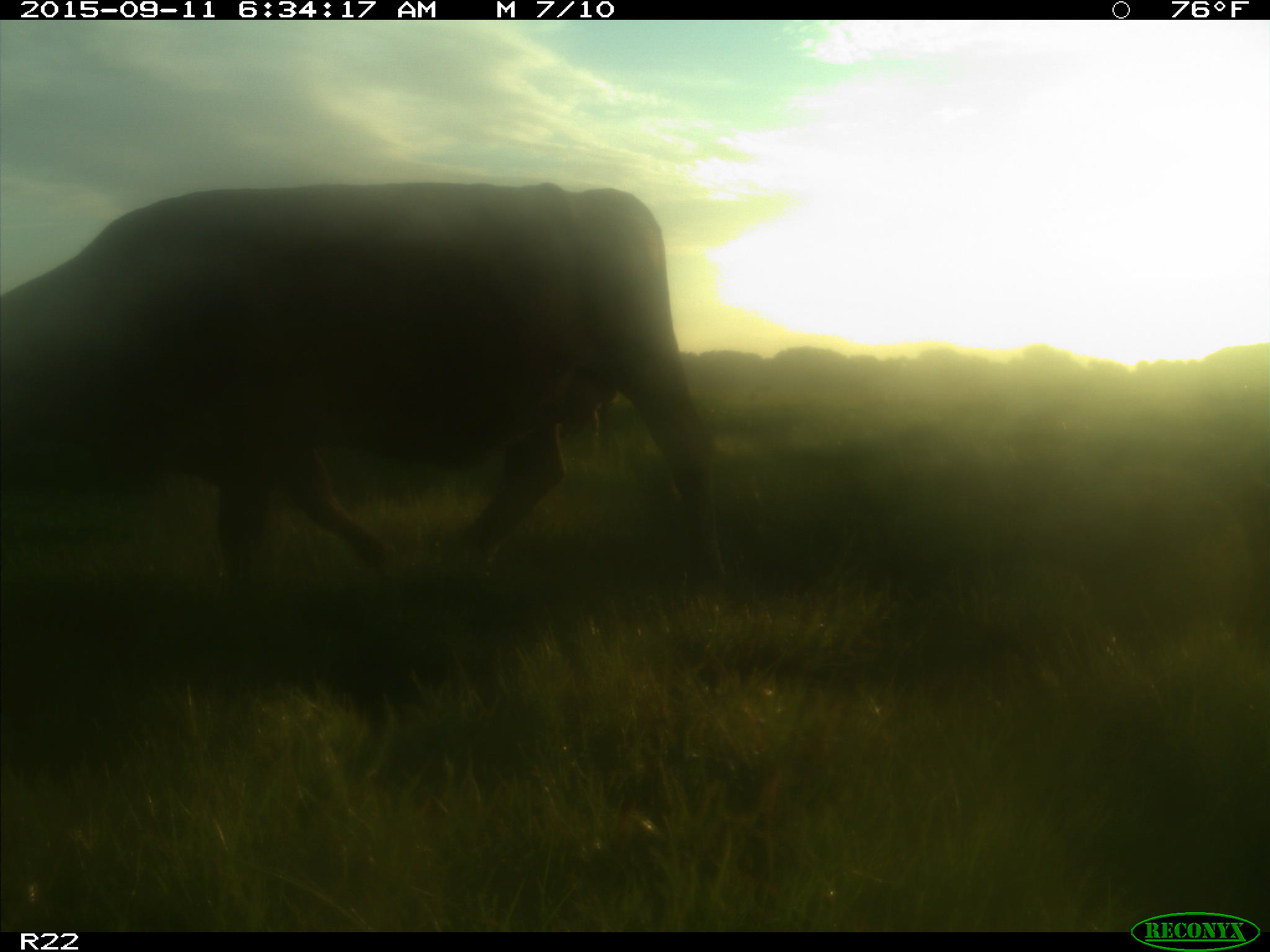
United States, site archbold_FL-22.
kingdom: Animalia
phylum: Chordata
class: Mammalia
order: Artiodactyla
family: Bovidae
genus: Bos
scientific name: Bos taurus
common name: domestic cow